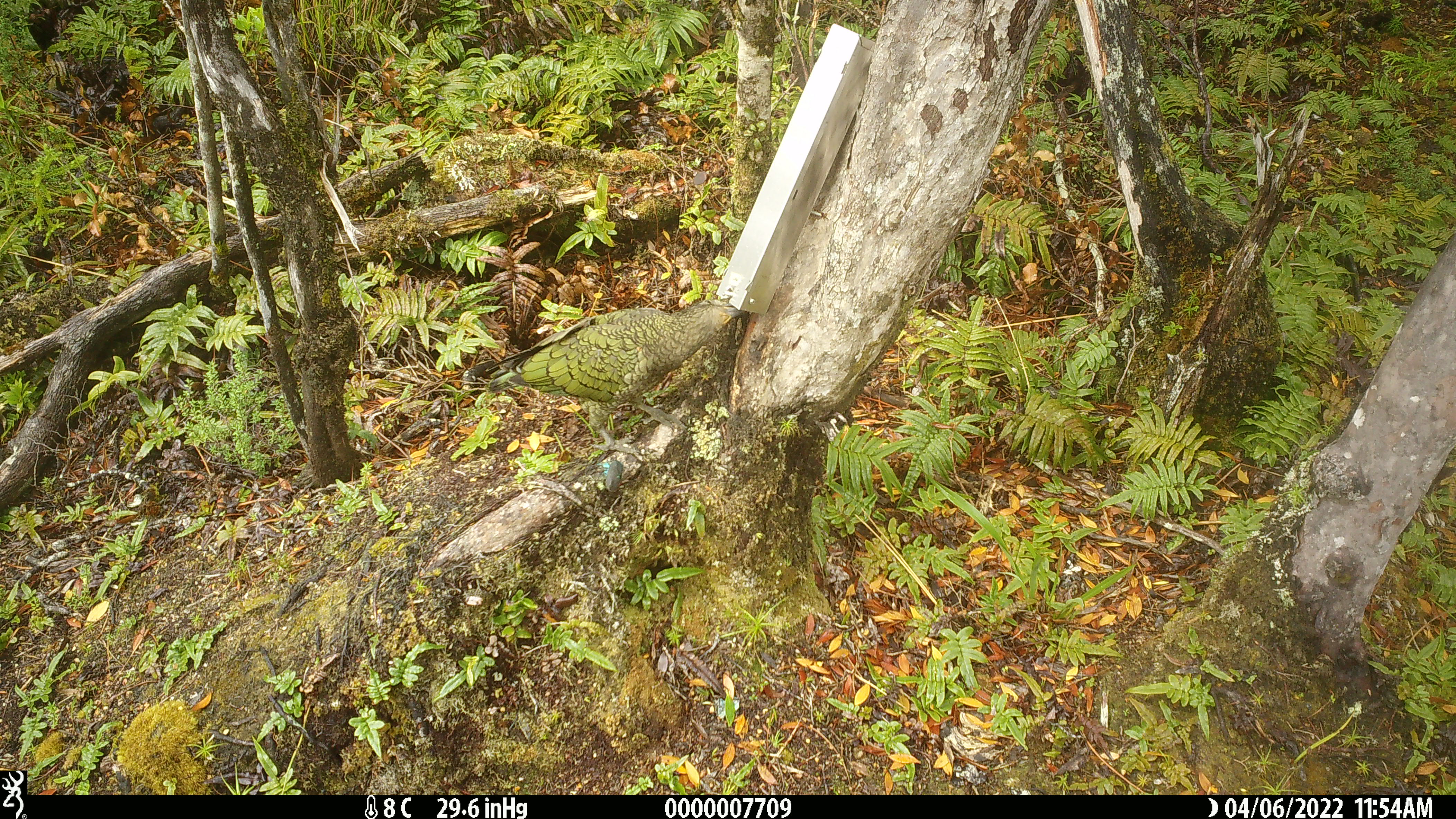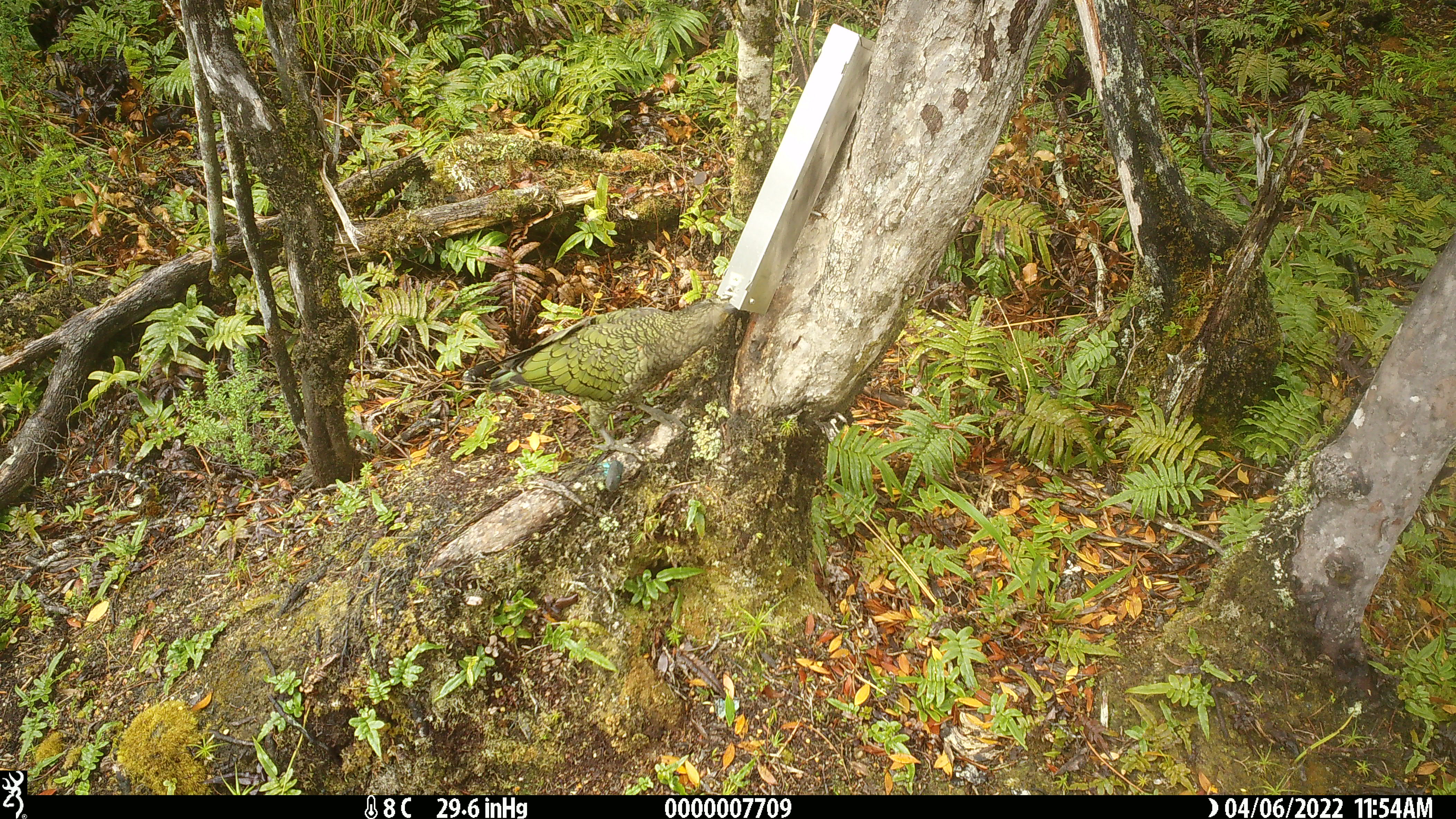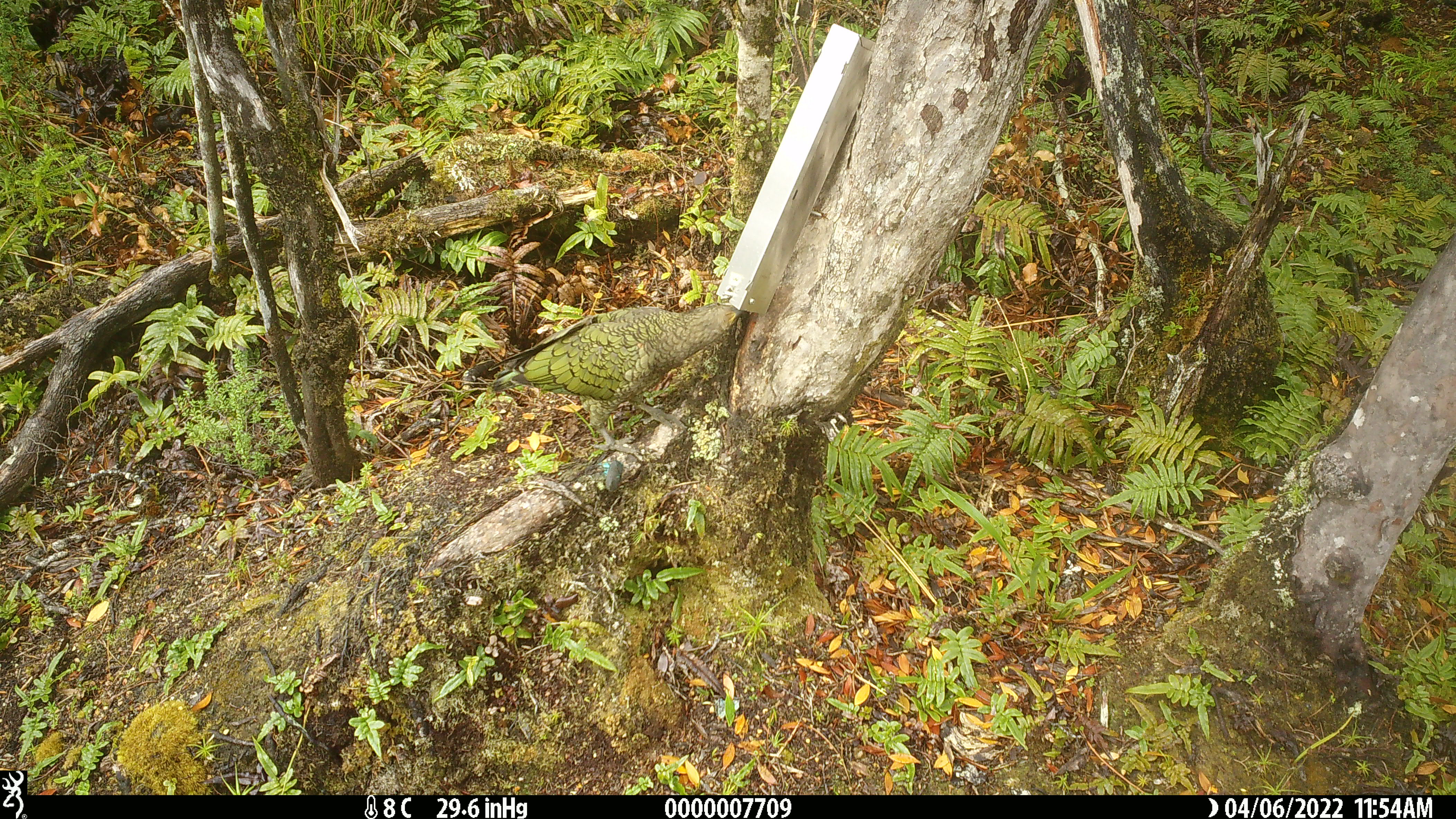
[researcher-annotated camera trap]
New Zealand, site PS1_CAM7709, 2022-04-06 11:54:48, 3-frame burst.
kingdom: Animalia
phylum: Chordata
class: Aves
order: Psittaciformes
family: Strigopidae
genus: Nestor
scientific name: Nestor notabilis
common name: kea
Kea (Nestor notabilis).